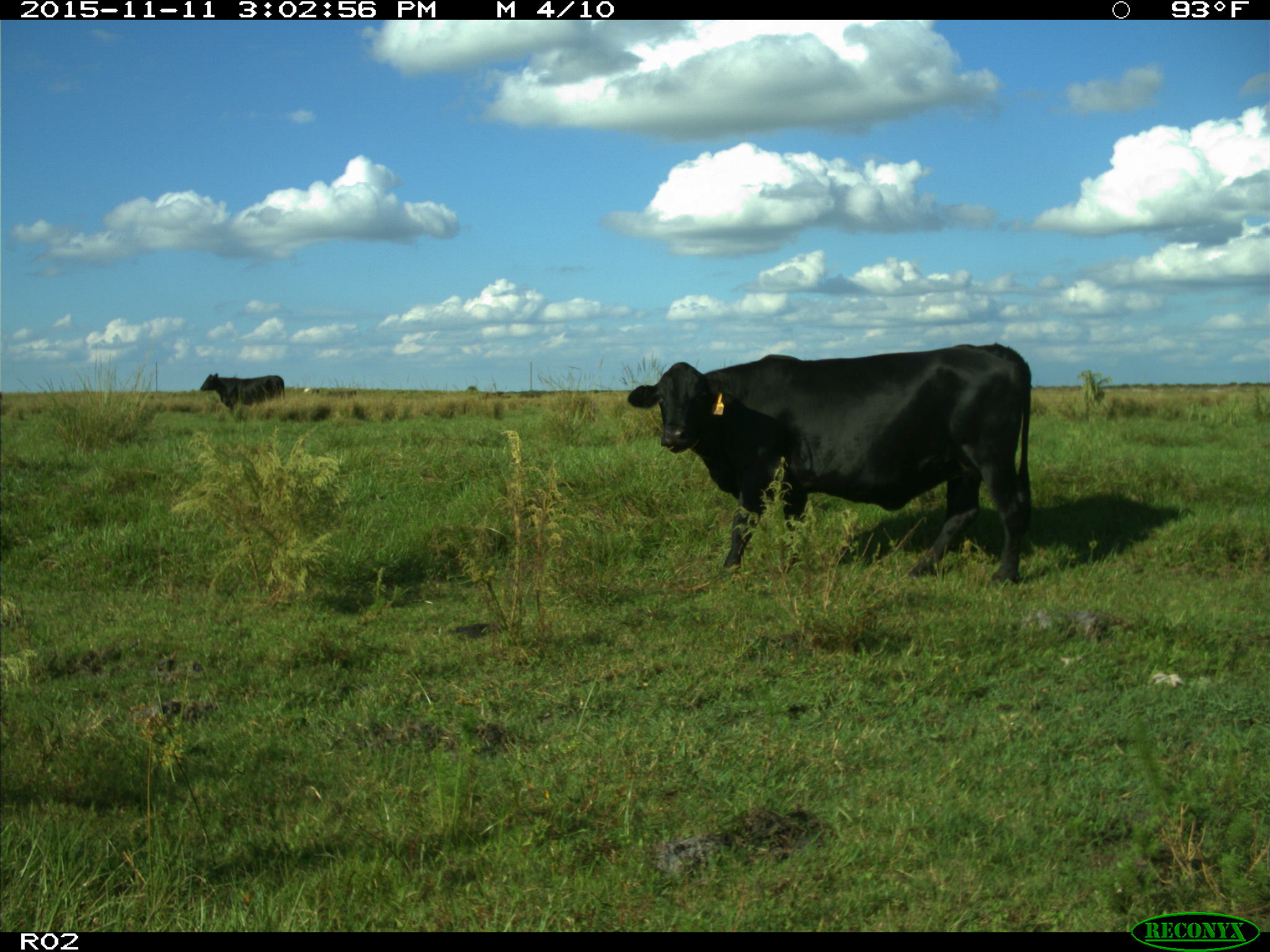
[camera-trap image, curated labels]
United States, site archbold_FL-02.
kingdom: Animalia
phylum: Chordata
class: Mammalia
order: Artiodactyla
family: Bovidae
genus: Bos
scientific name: Bos taurus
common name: domestic cow